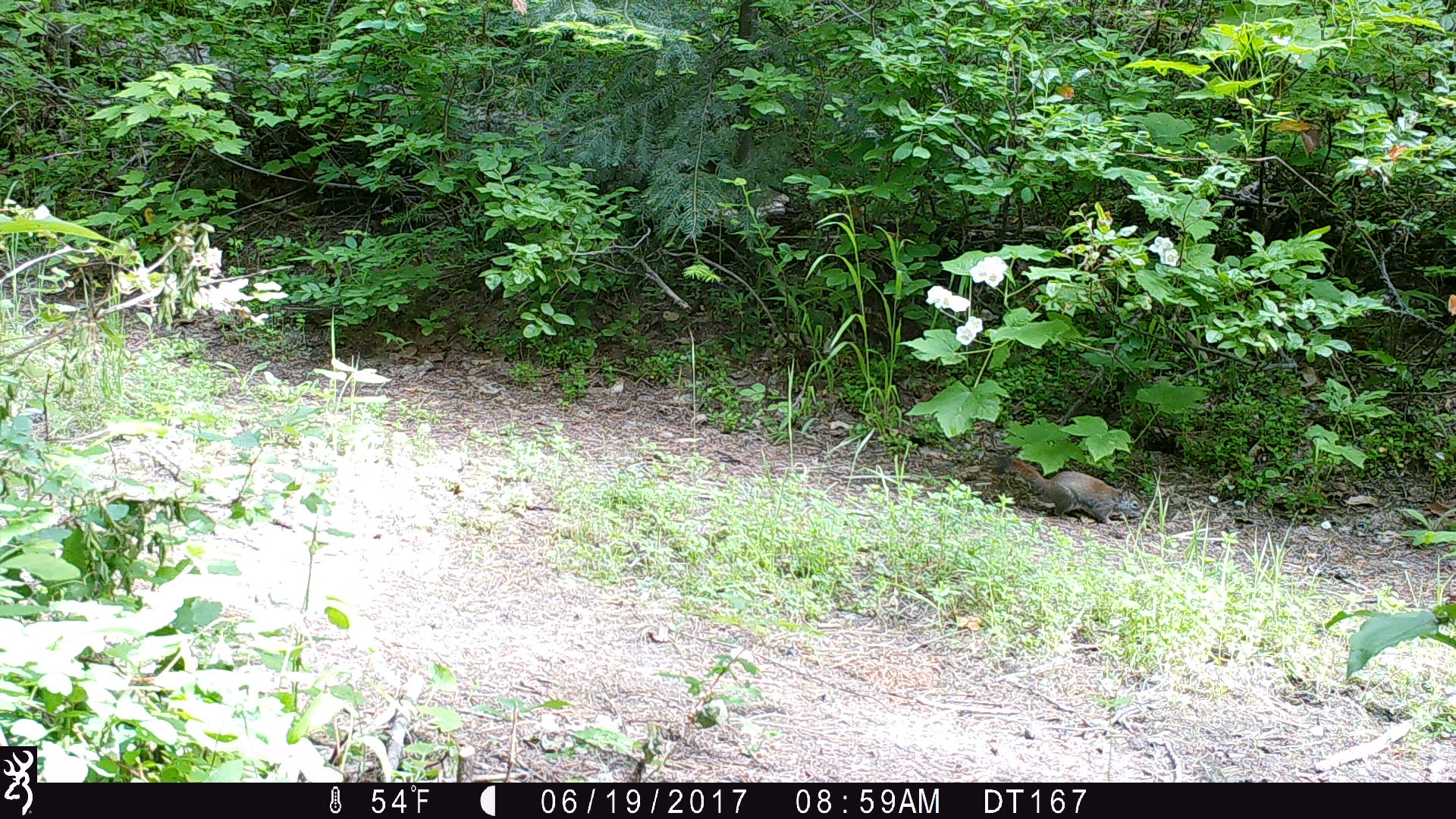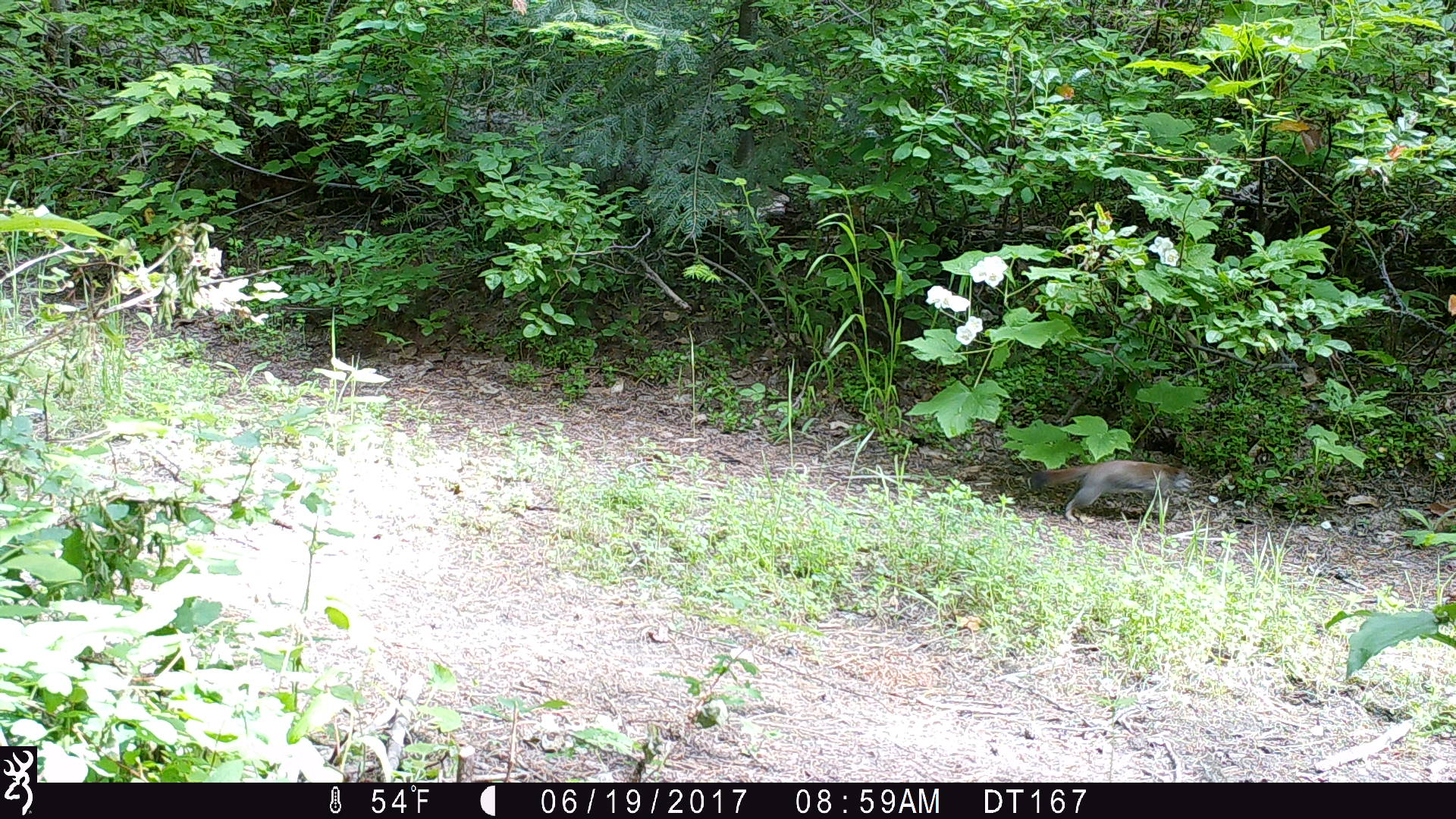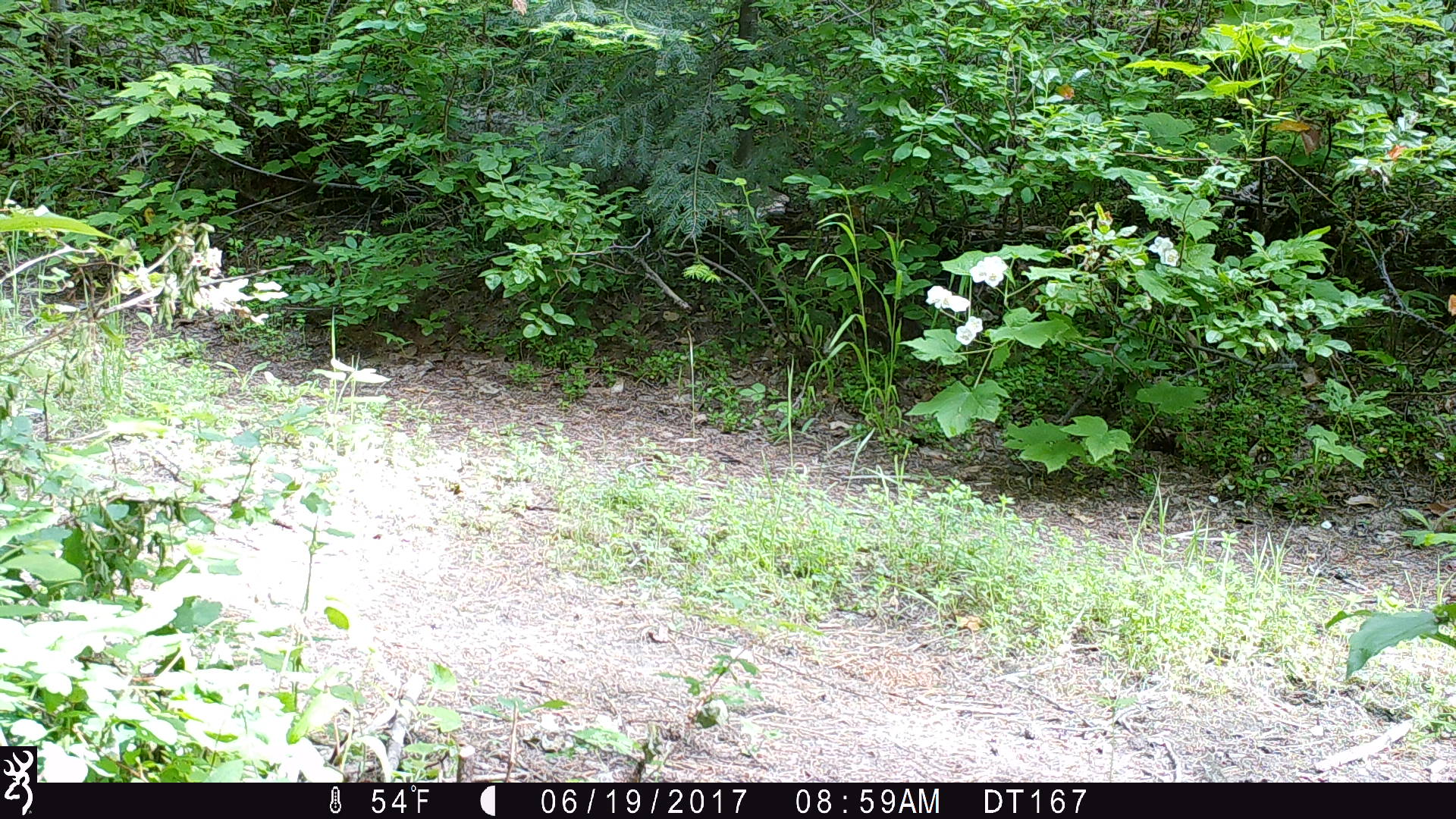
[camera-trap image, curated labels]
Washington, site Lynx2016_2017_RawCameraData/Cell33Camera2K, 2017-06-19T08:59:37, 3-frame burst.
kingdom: Animalia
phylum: Chordata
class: Mammalia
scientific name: Mammalia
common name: small mammal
Small mammal (Mammalia). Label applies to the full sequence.